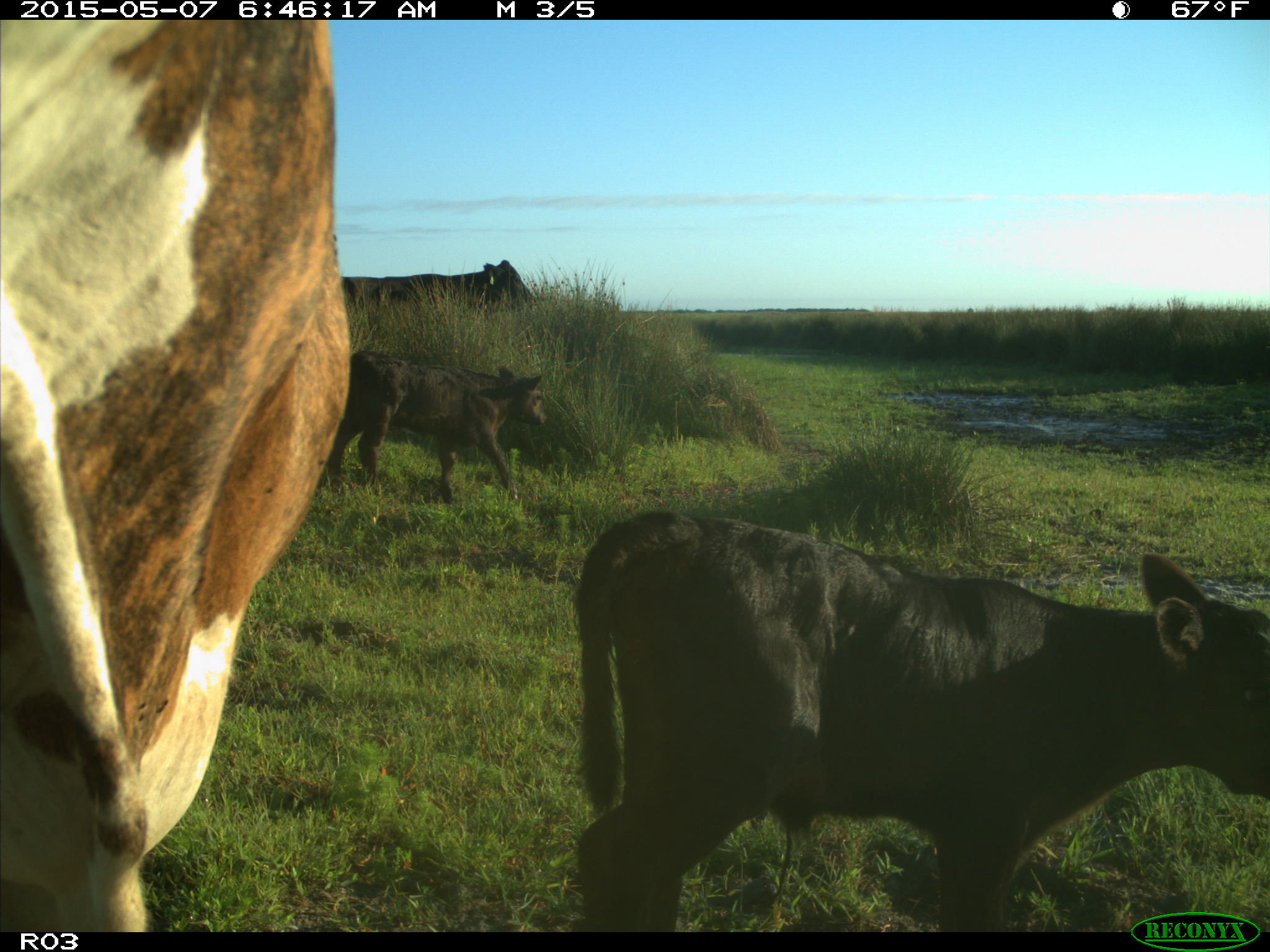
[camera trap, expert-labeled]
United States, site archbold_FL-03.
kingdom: Animalia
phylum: Chordata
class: Mammalia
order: Artiodactyla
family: Bovidae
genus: Bos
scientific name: Bos taurus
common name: domestic cow